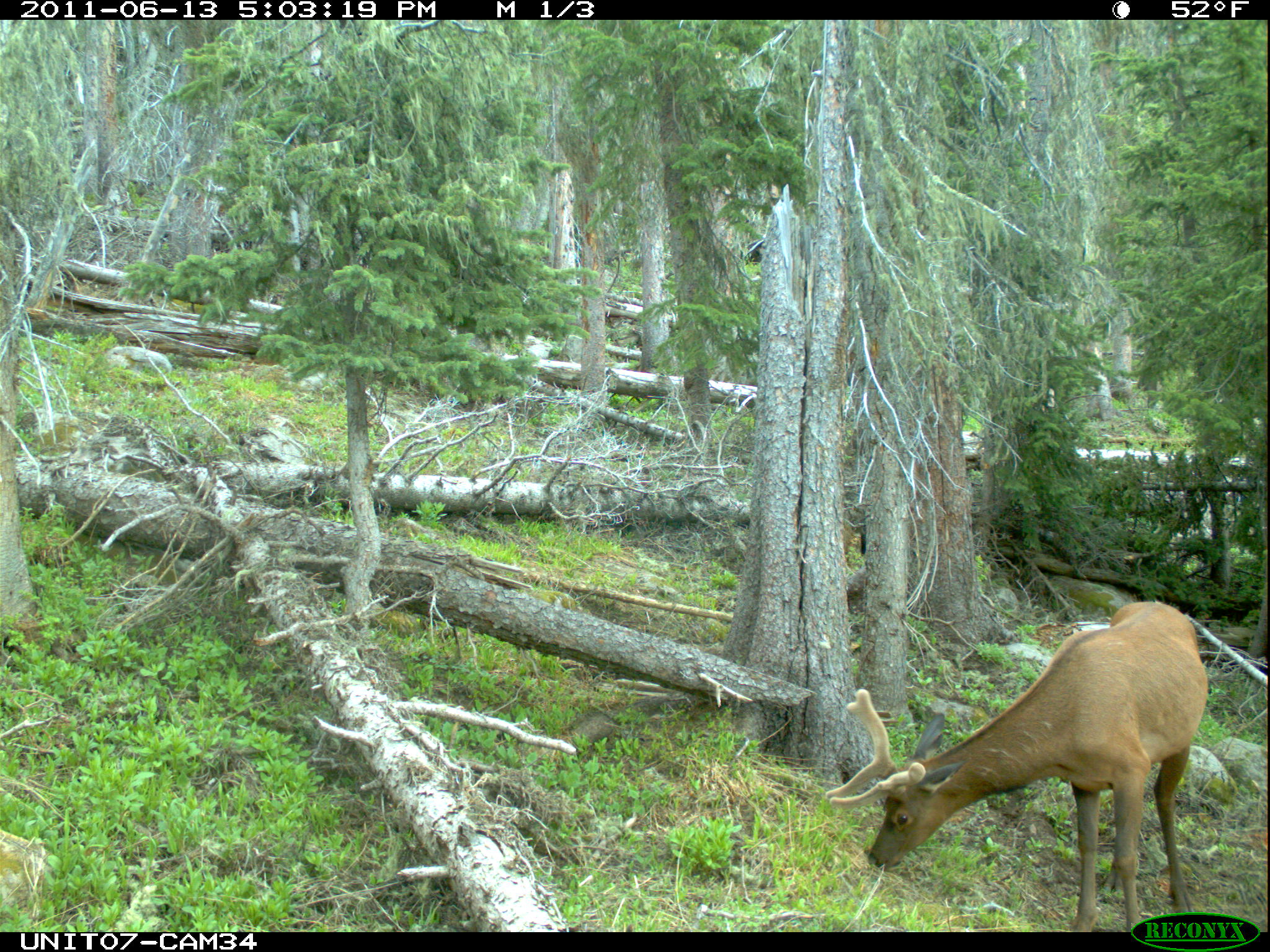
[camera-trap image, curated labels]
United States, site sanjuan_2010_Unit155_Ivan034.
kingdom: Animalia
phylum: Chordata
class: Mammalia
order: Artiodactyla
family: Cervidae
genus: Cervus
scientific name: Cervus elaphus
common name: red deer